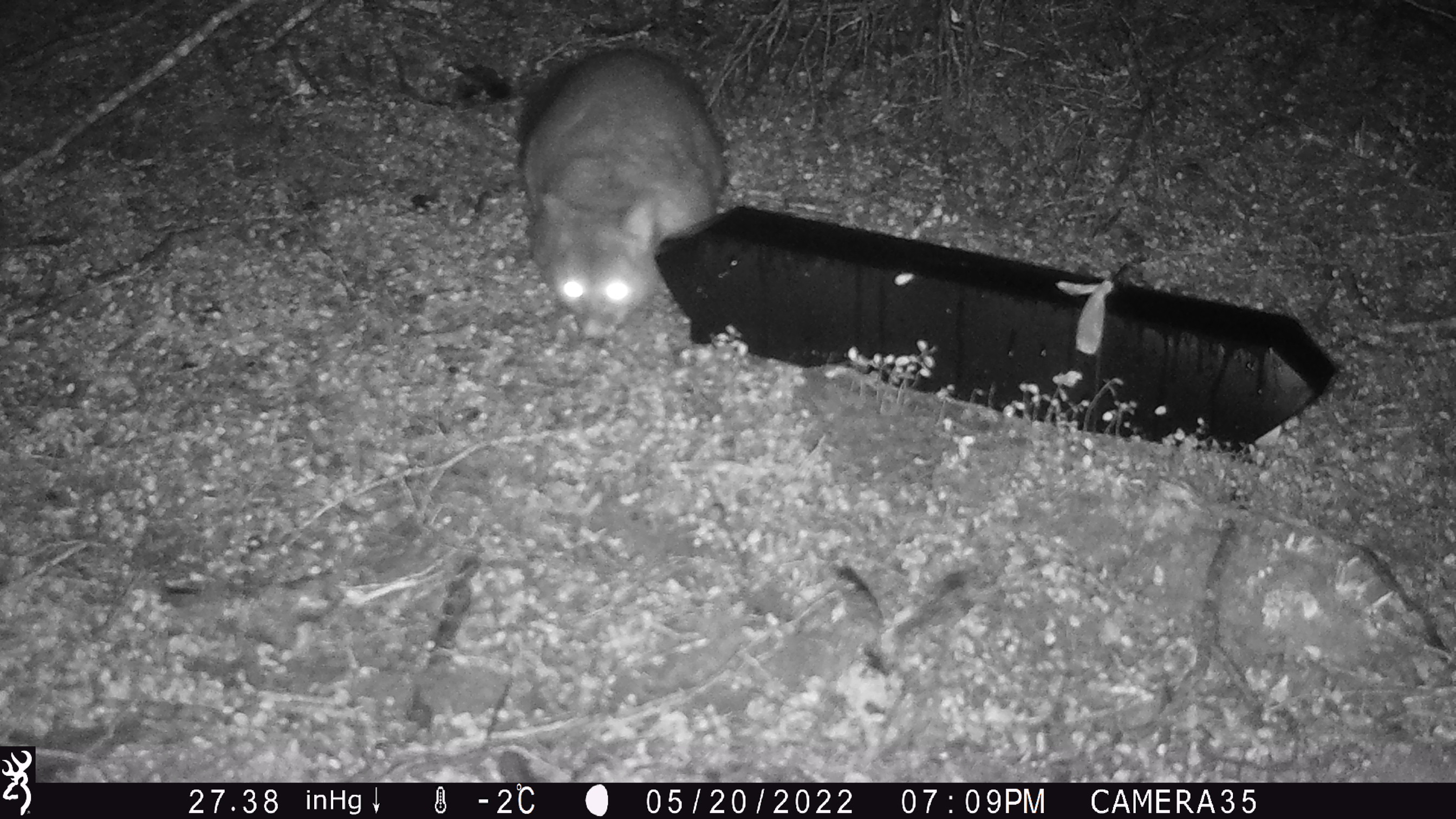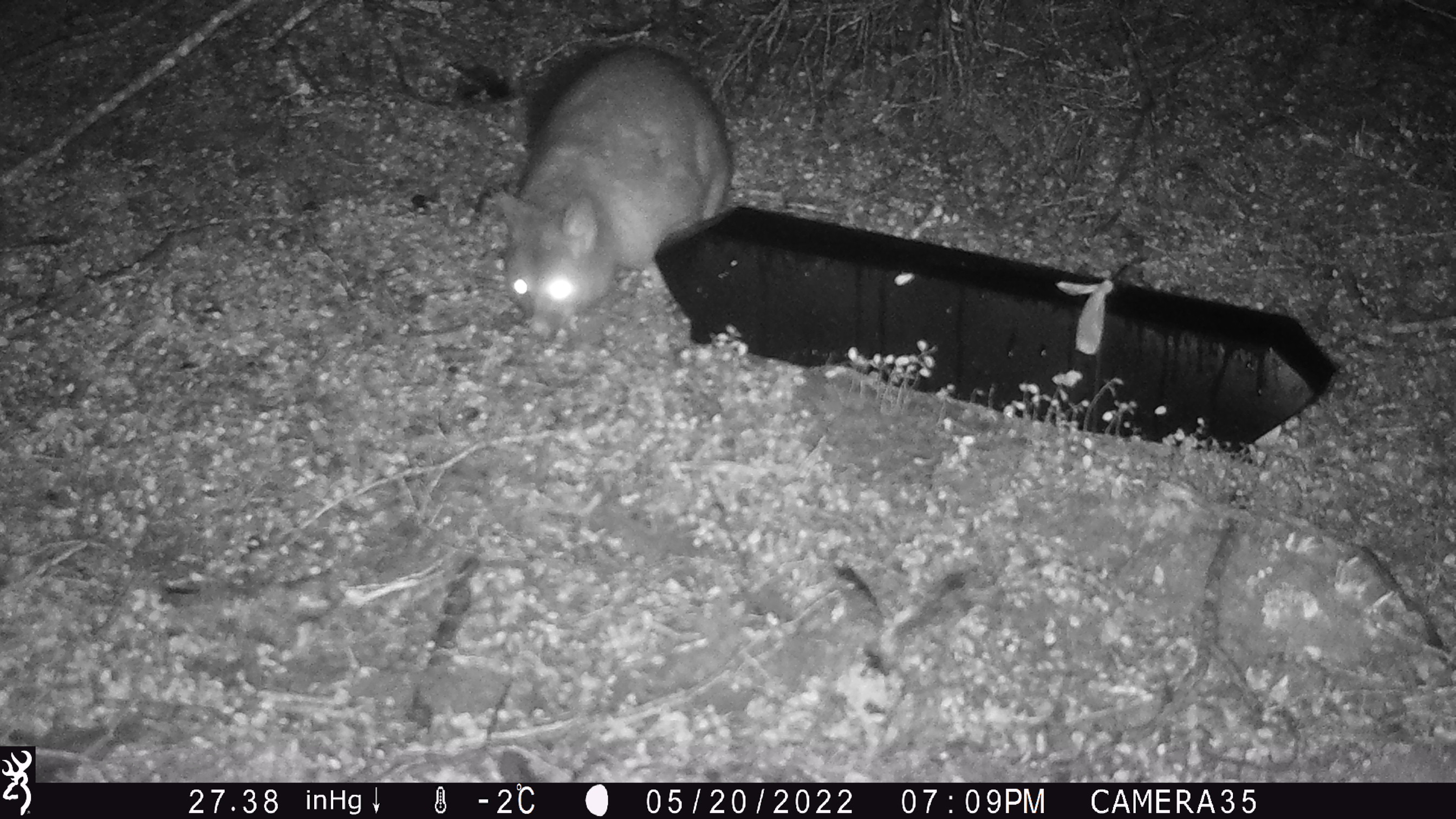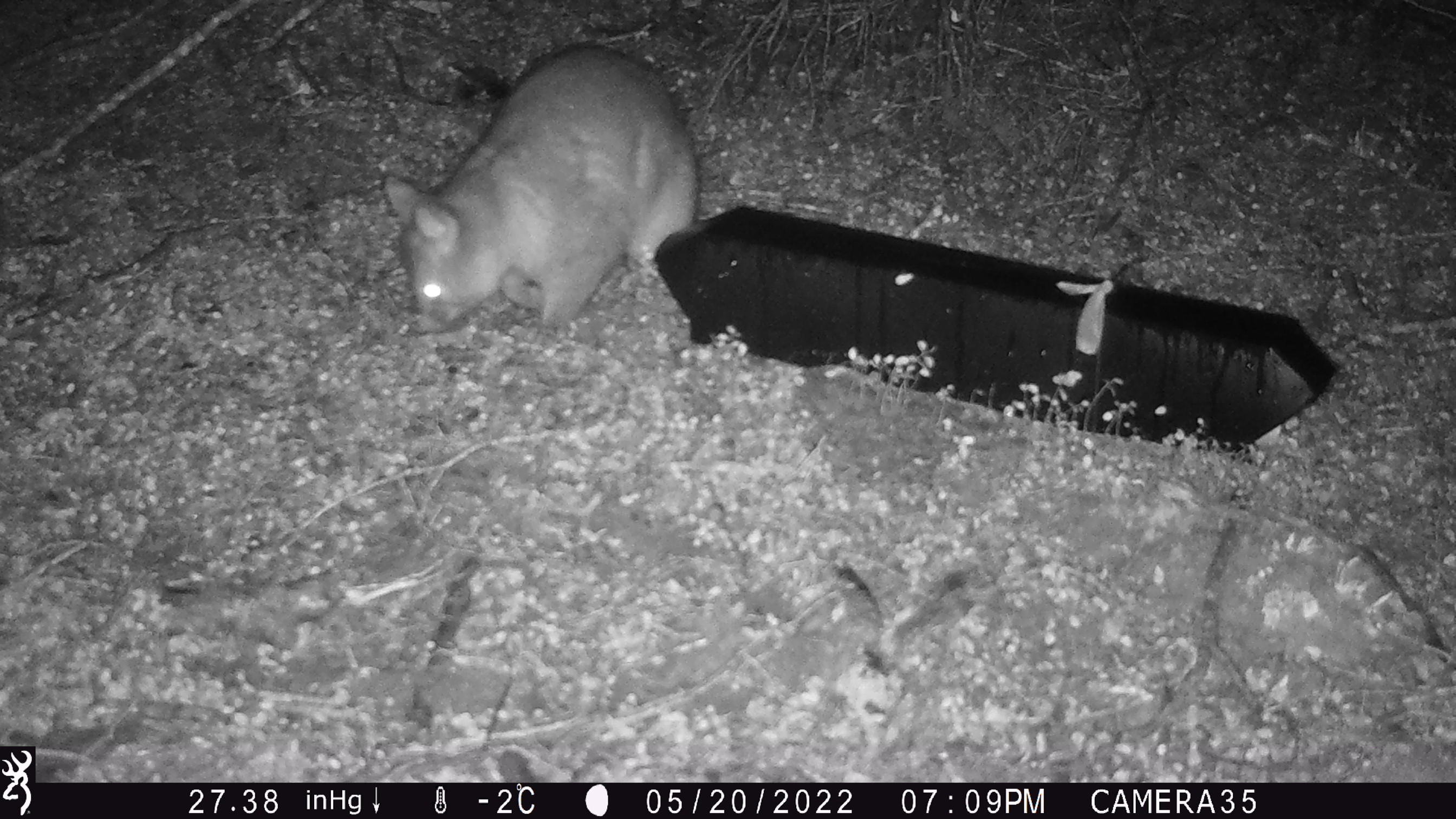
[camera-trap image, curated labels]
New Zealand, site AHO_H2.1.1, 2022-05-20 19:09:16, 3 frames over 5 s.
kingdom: Animalia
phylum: Chordata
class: Mammalia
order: Diprotodontia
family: Phalangeridae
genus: Trichosurus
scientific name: Trichosurus vulpecula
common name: common brushtail possum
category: possum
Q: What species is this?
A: Possum (common brushtail possum) (Trichosurus vulpecula).